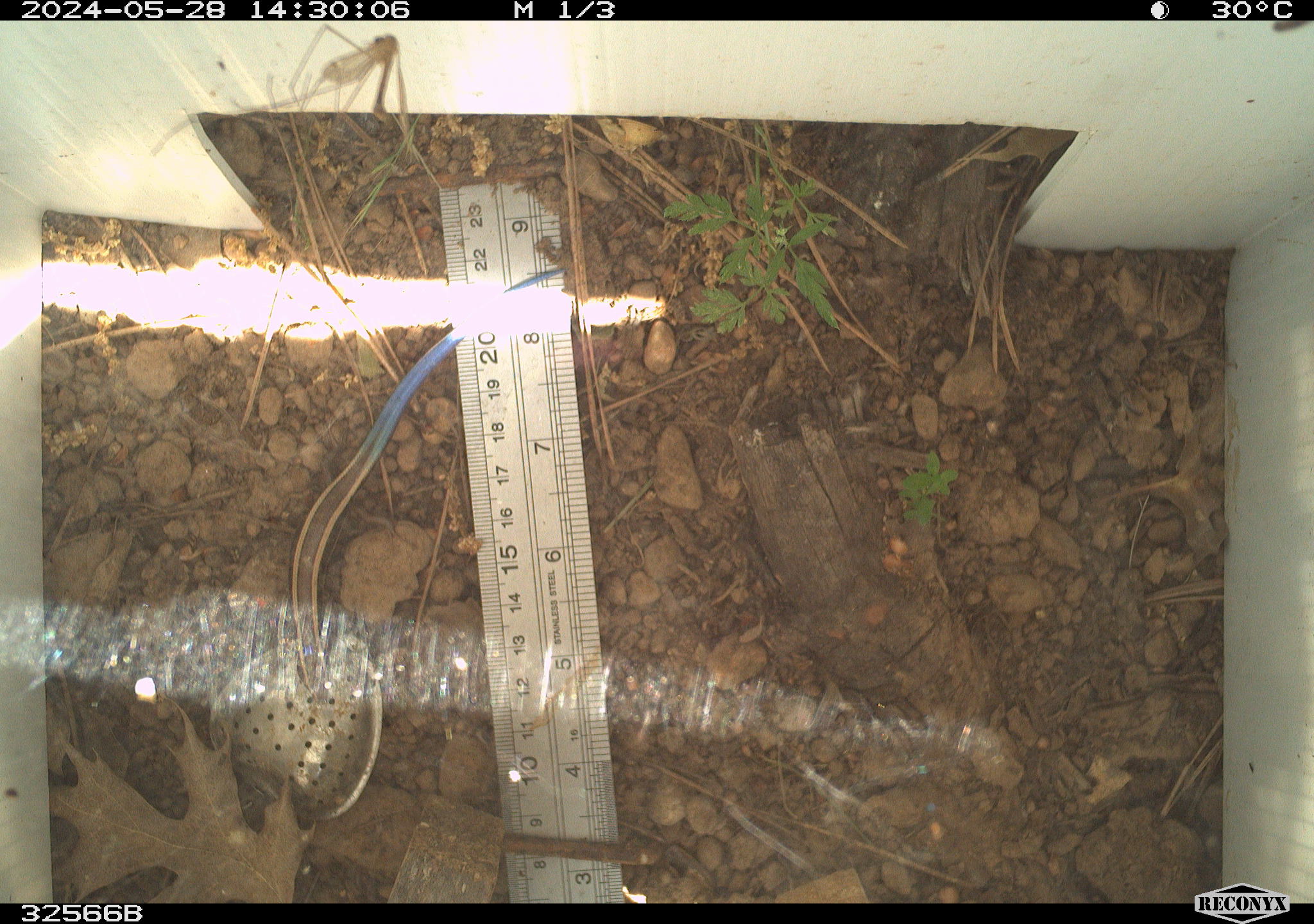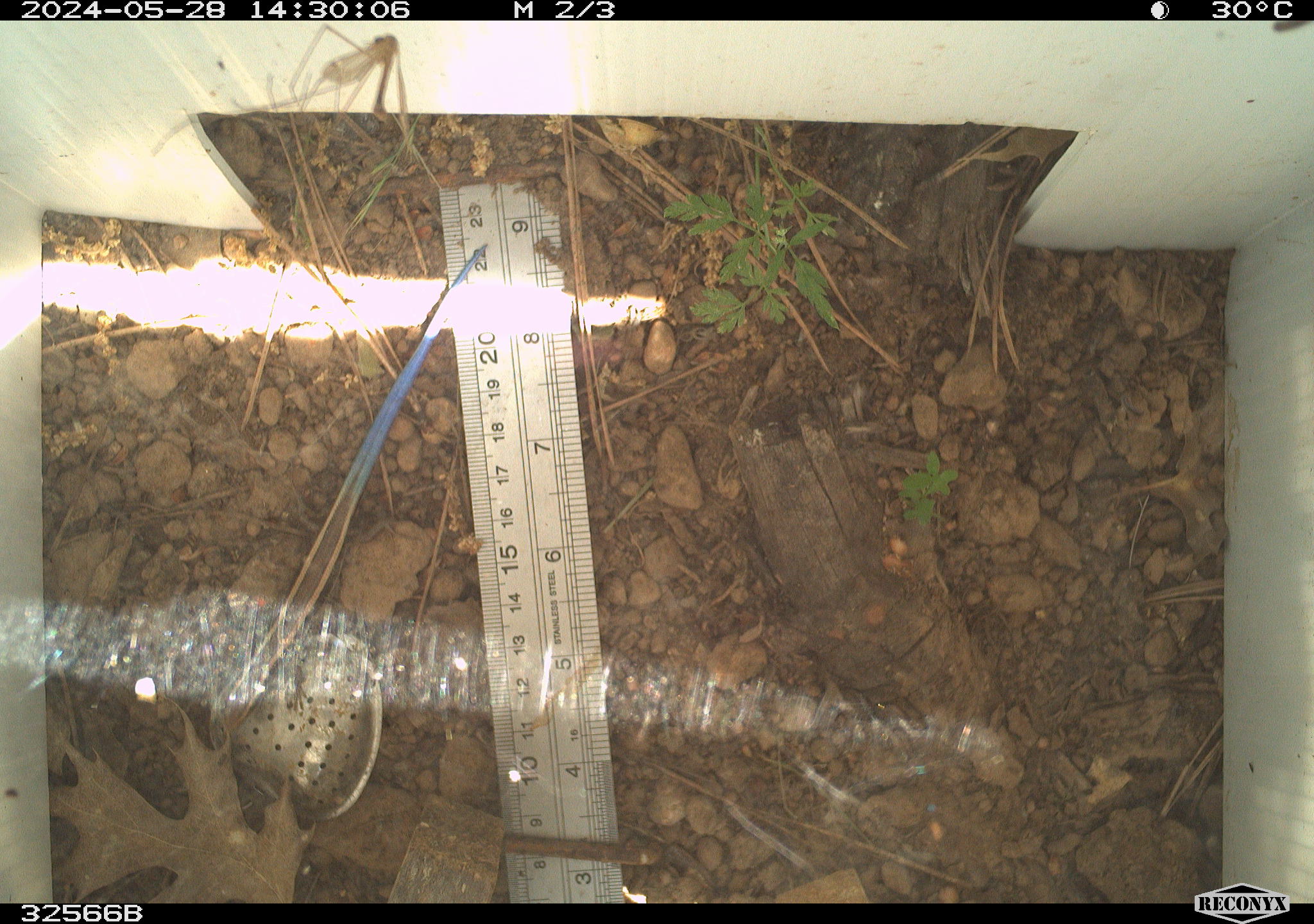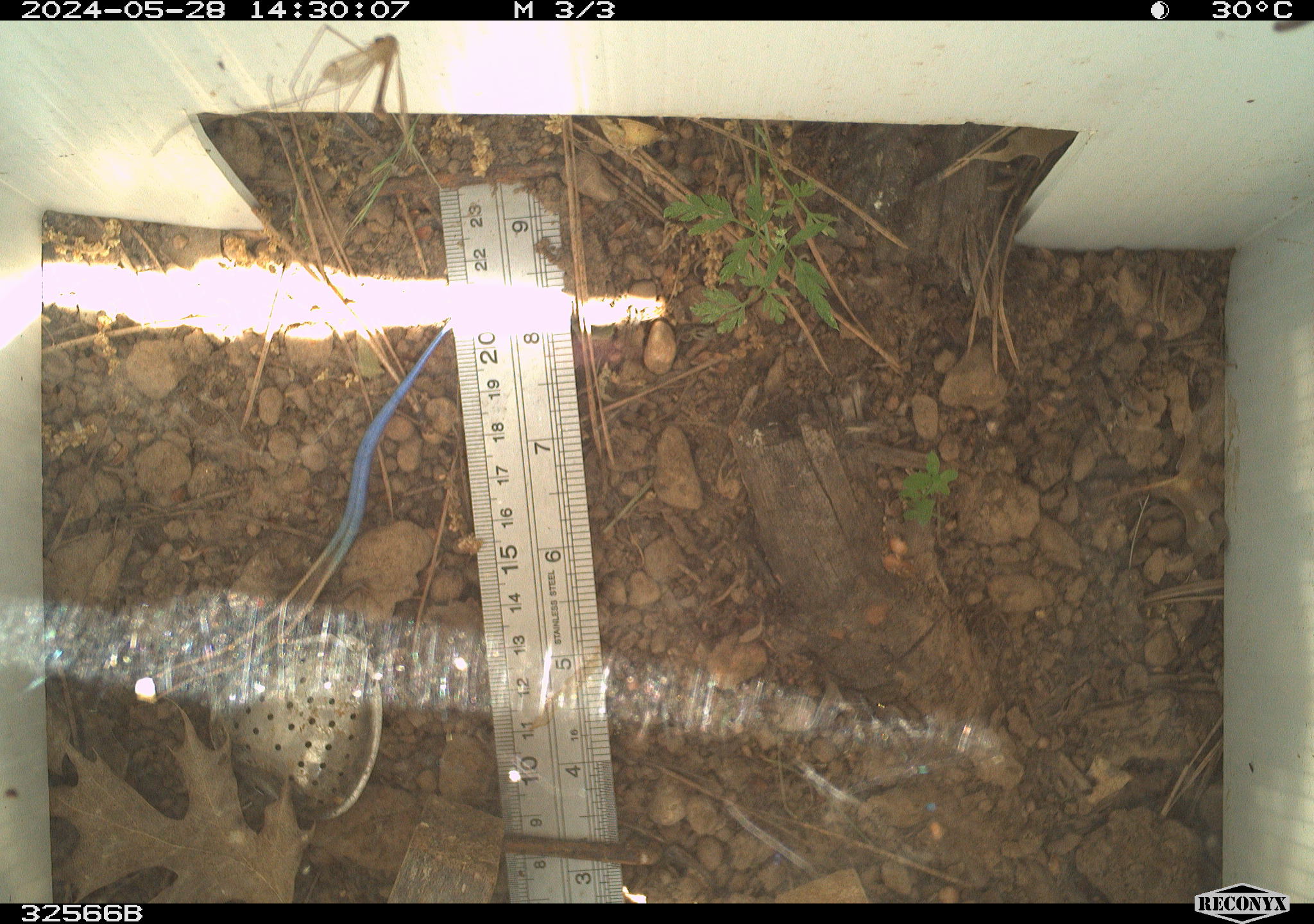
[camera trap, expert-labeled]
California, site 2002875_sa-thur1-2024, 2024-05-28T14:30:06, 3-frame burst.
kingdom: Animalia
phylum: Chordata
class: Reptilia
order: Squamata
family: Scincidae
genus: Plestiodon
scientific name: Plestiodon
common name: blue-tailed skinks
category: plestiodon species